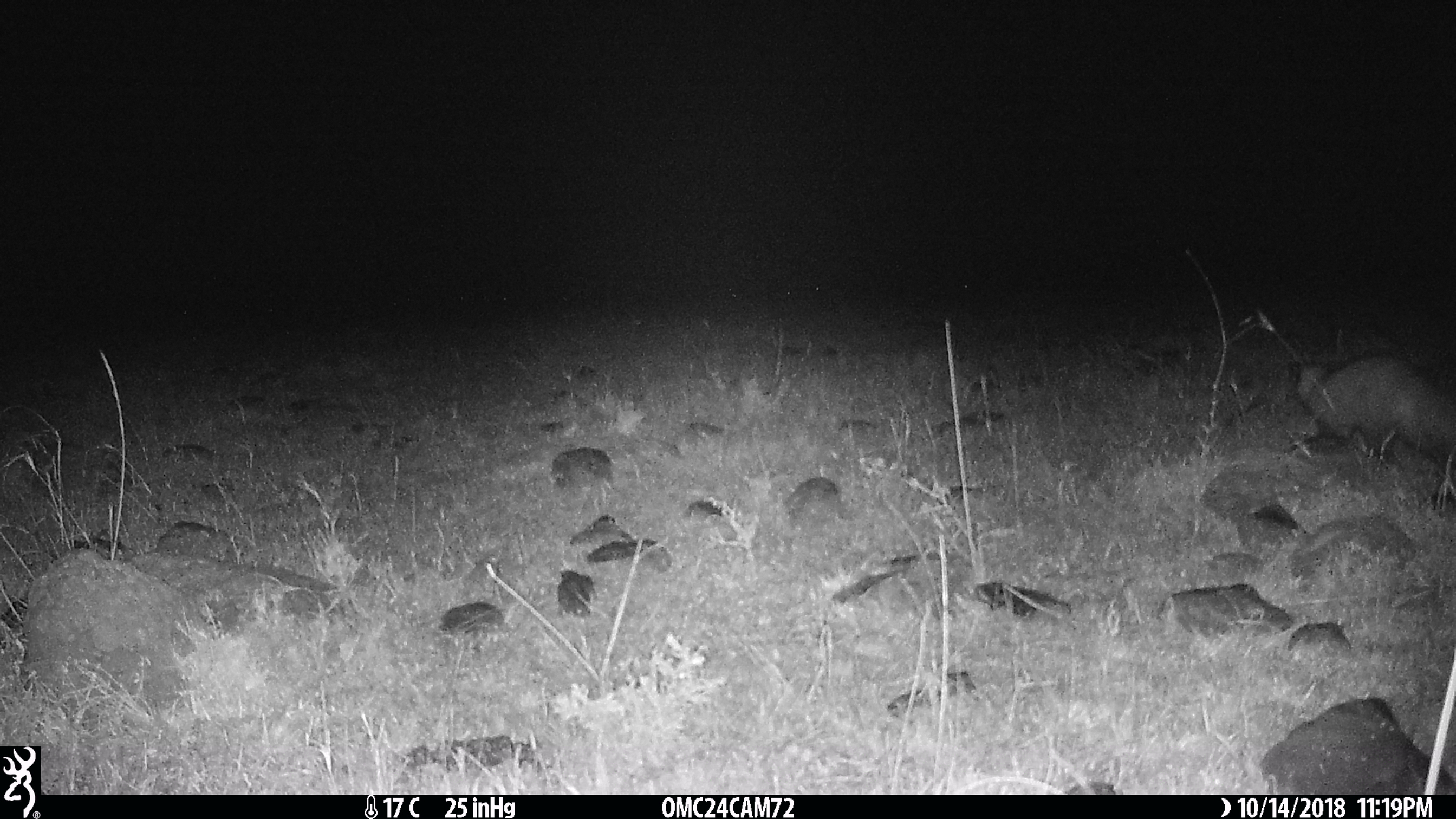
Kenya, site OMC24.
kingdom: Animalia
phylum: Chordata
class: Mammalia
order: Carnivora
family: Herpestidae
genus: Ichneumia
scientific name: Ichneumia albicauda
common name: white-tailed mongoose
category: mongoose white tailed